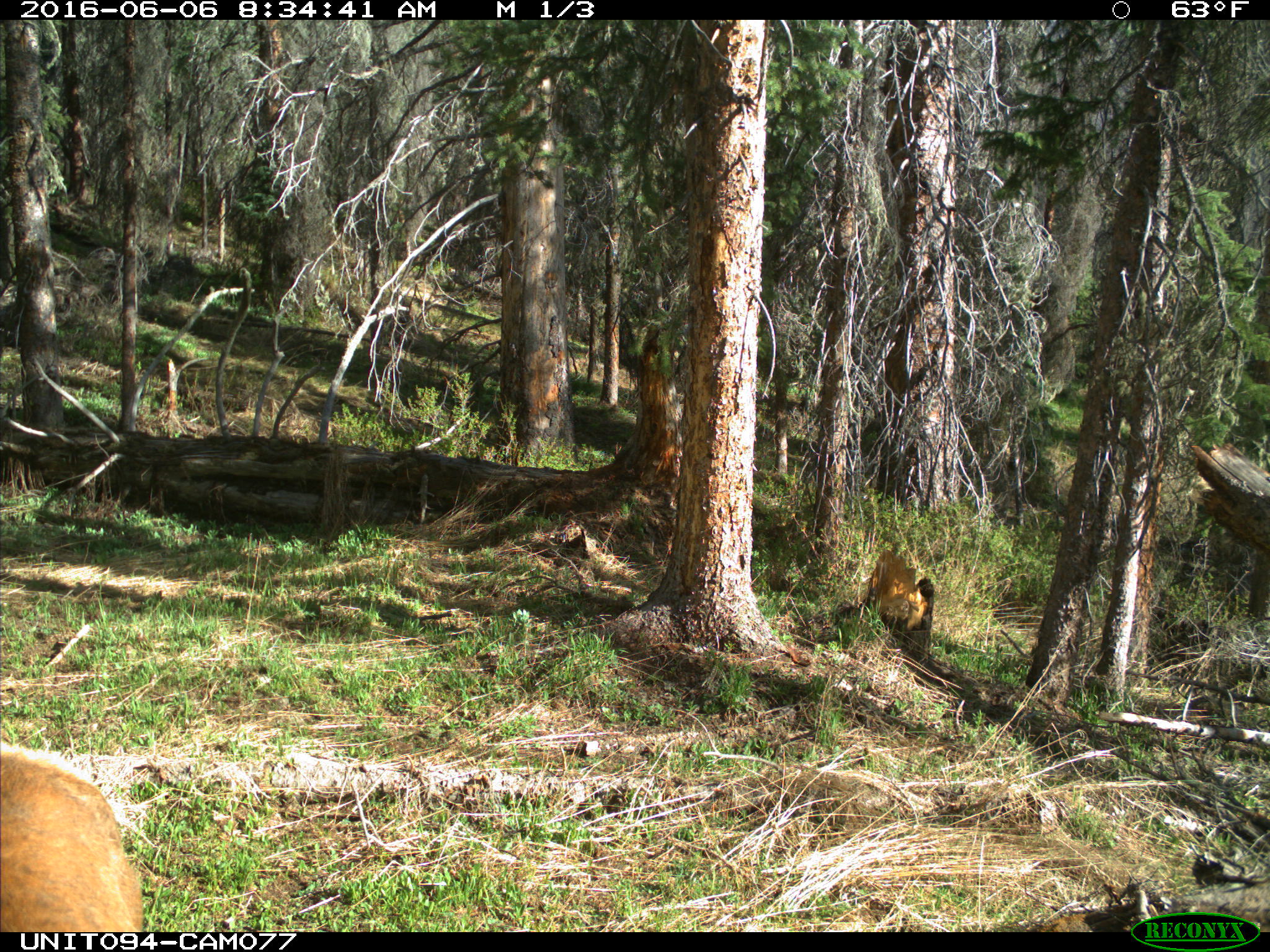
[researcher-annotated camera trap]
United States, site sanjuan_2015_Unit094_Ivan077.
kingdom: Animalia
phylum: Chordata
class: Mammalia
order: Artiodactyla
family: Cervidae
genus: Cervus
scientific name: Cervus elaphus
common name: red deer